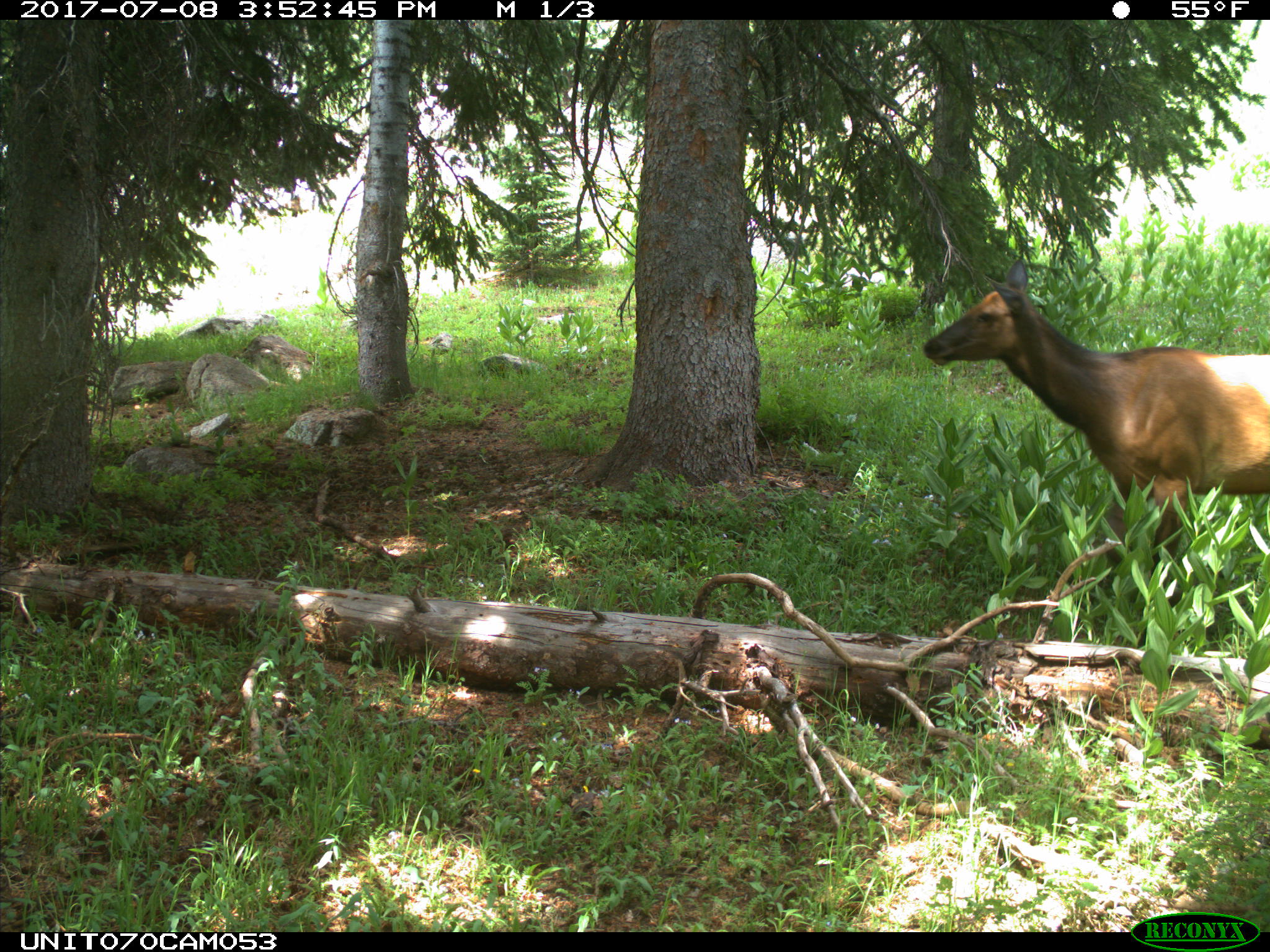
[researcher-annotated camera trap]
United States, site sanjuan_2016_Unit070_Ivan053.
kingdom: Animalia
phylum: Chordata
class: Mammalia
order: Artiodactyla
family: Cervidae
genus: Cervus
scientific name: Cervus elaphus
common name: red deer